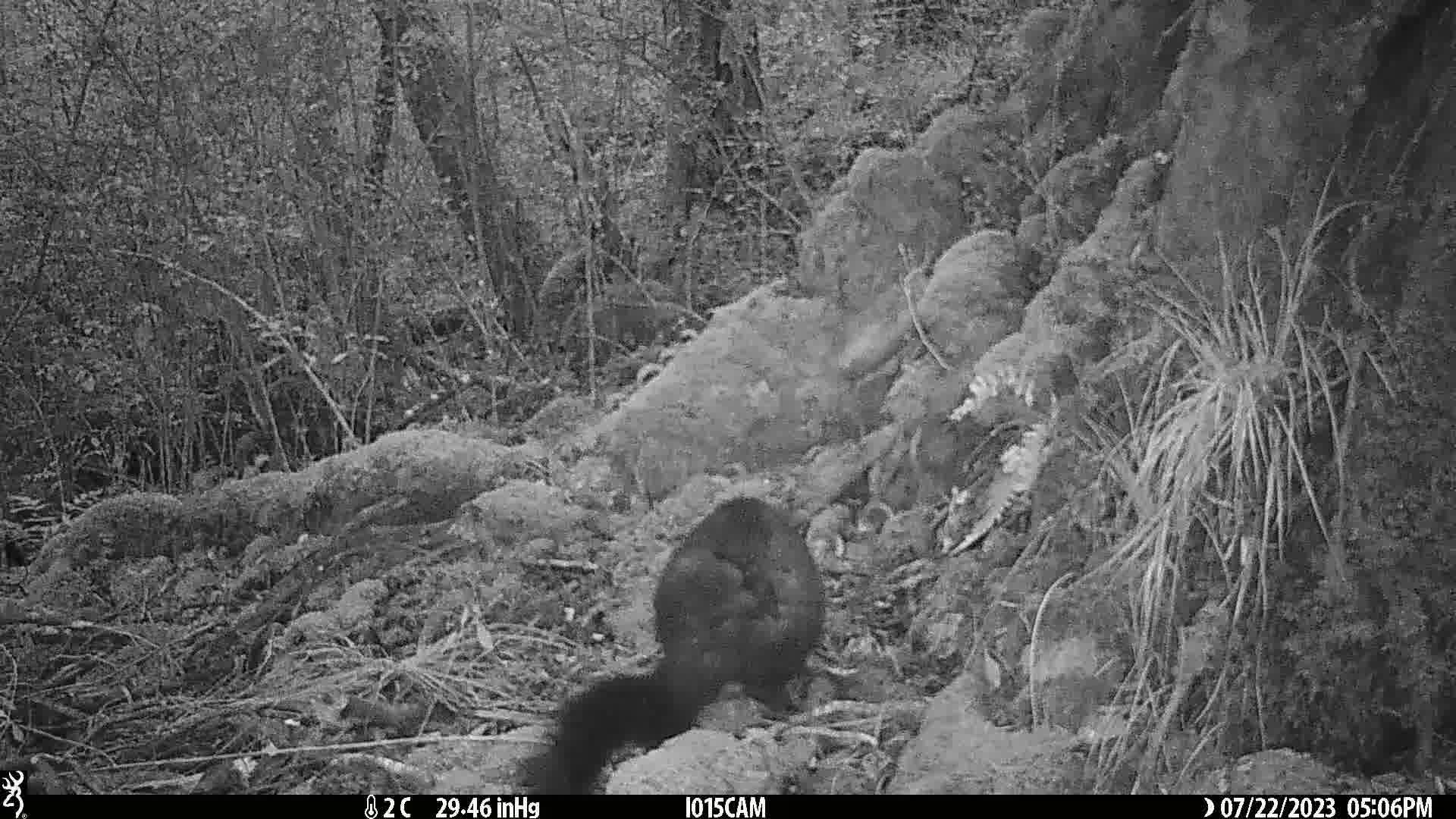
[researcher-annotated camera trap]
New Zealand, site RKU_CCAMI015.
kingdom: Animalia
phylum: Chordata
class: Mammalia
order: Diprotodontia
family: Phalangeridae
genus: Trichosurus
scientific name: Trichosurus vulpecula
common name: common brushtail possum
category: possum